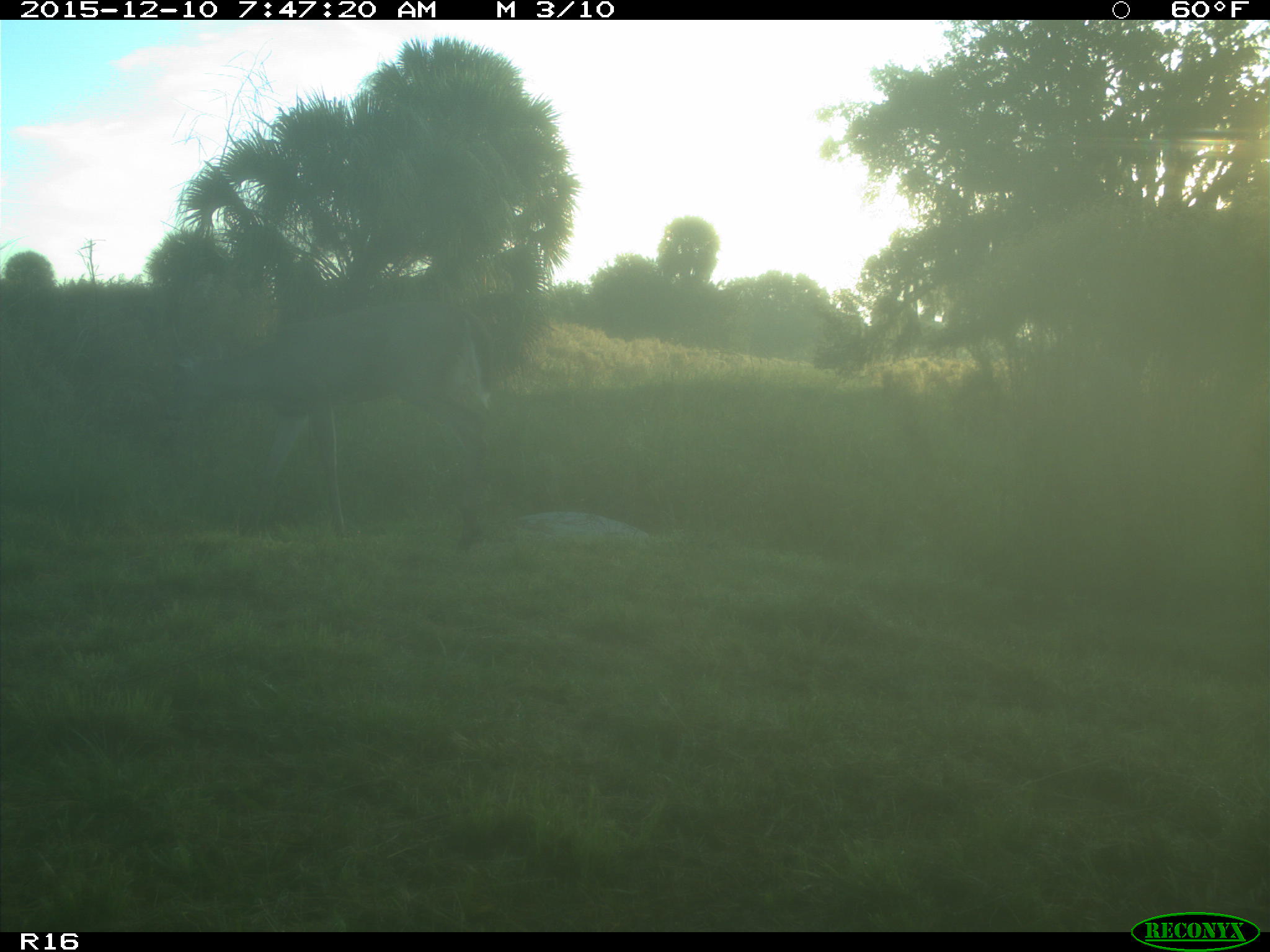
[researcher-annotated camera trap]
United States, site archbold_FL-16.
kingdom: Animalia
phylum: Chordata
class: Mammalia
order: Artiodactyla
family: Cervidae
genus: Odocoileus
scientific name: Odocoileus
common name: deer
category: unidentified deer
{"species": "unidentified deer (deer) (Odocoileus)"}